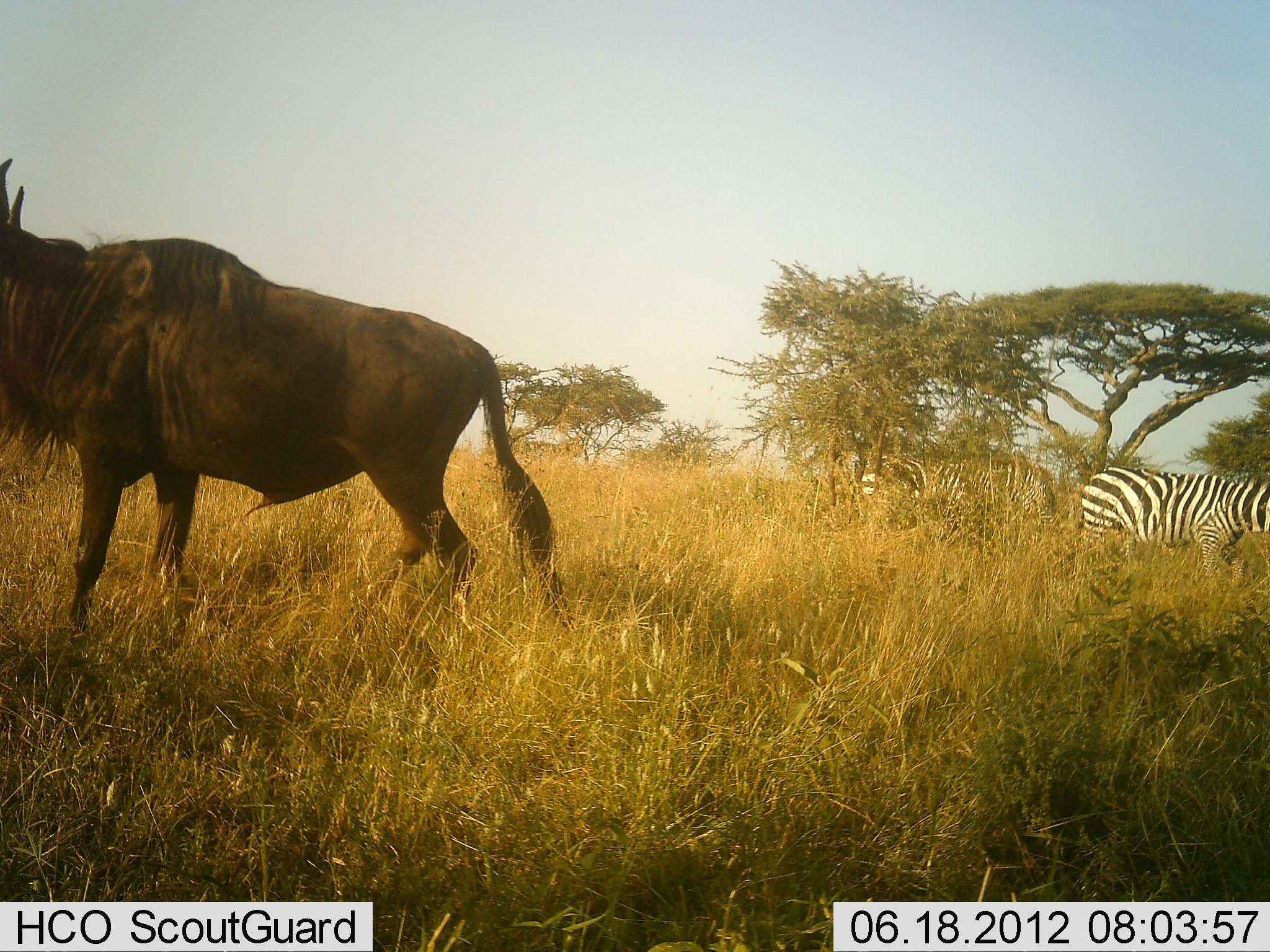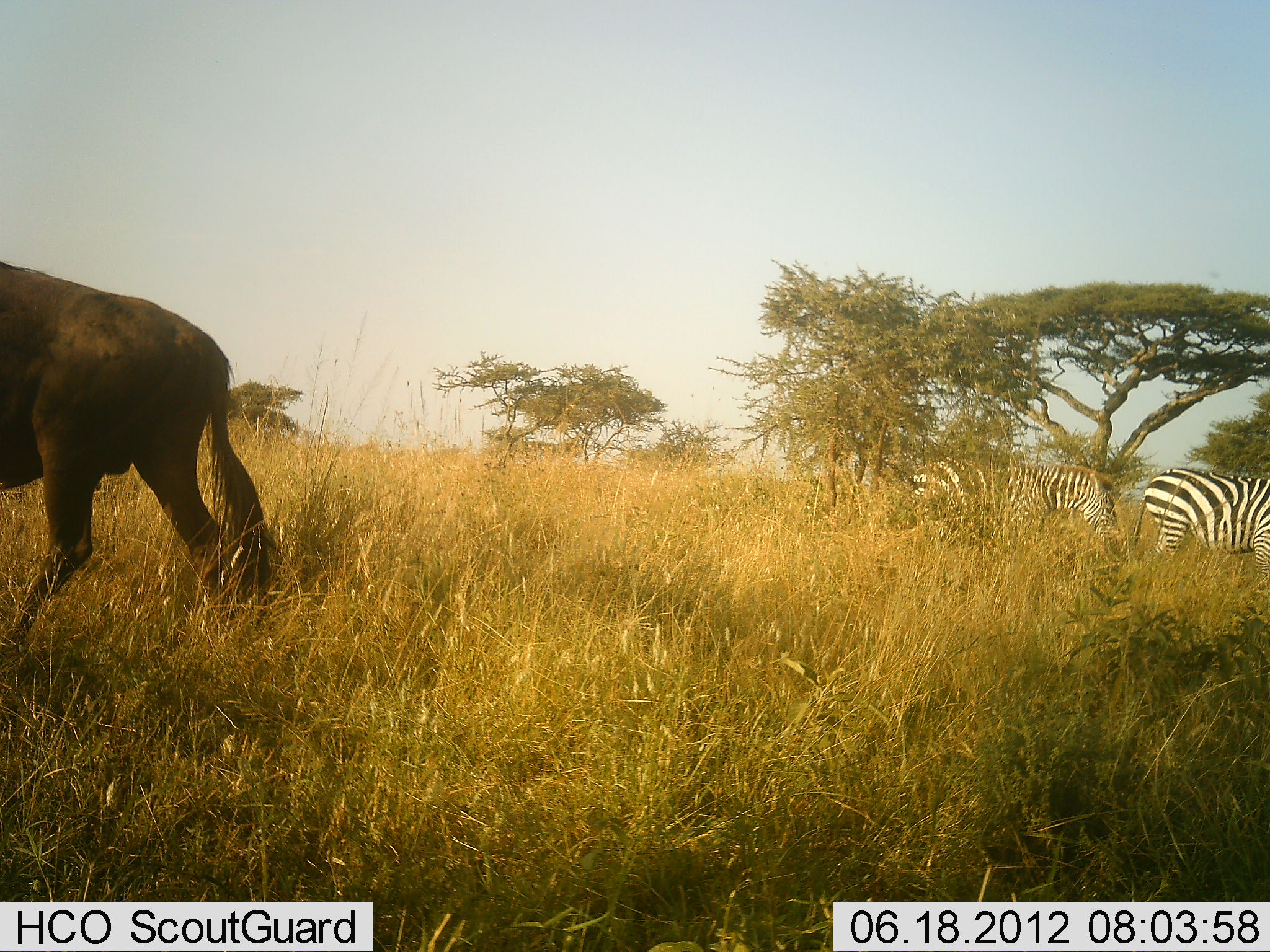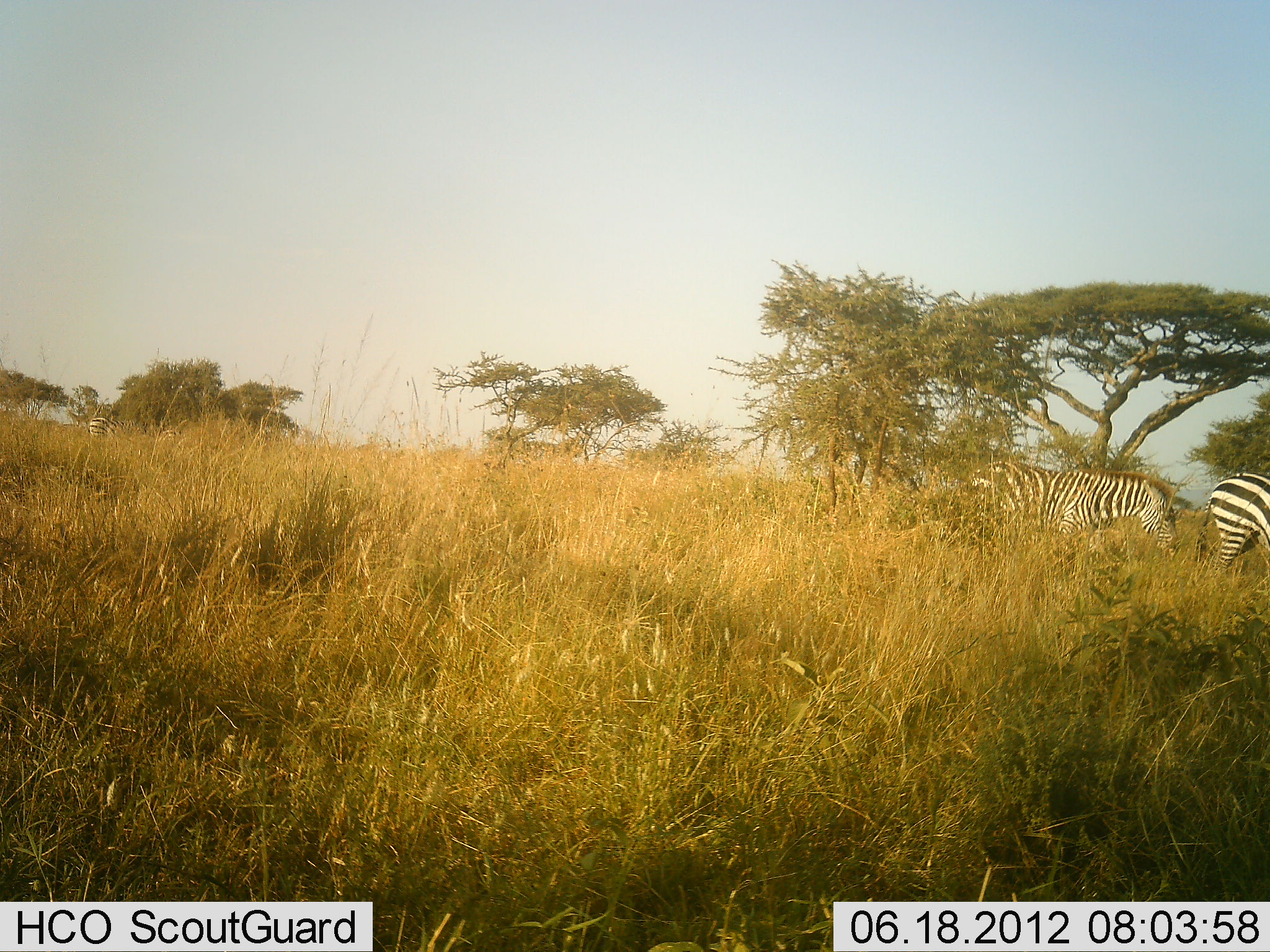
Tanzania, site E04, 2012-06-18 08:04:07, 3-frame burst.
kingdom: Animalia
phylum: Chordata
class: Mammalia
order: Artiodactyla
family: Bovidae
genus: Connochaetes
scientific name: Connochaetes taurinus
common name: blue wildebeest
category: wildebeest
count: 1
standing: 10%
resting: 0%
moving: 90%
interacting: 0%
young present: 0%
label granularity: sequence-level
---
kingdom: Animalia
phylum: Chordata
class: Mammalia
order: Perissodactyla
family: Equidae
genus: Equus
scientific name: Equus quagga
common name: plains zebra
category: zebra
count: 2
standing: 25%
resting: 0%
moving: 58%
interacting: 0%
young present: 0%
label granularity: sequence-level